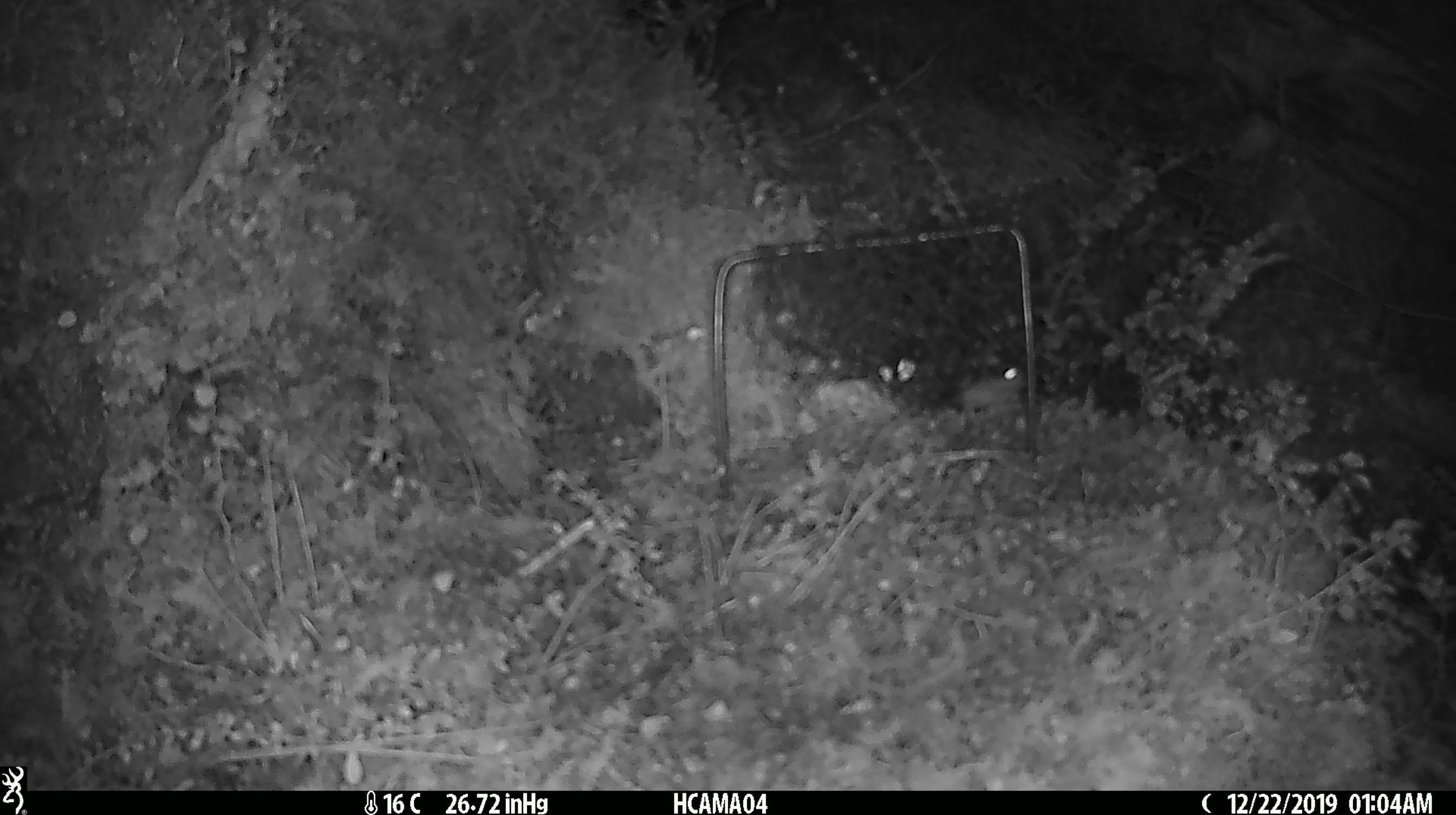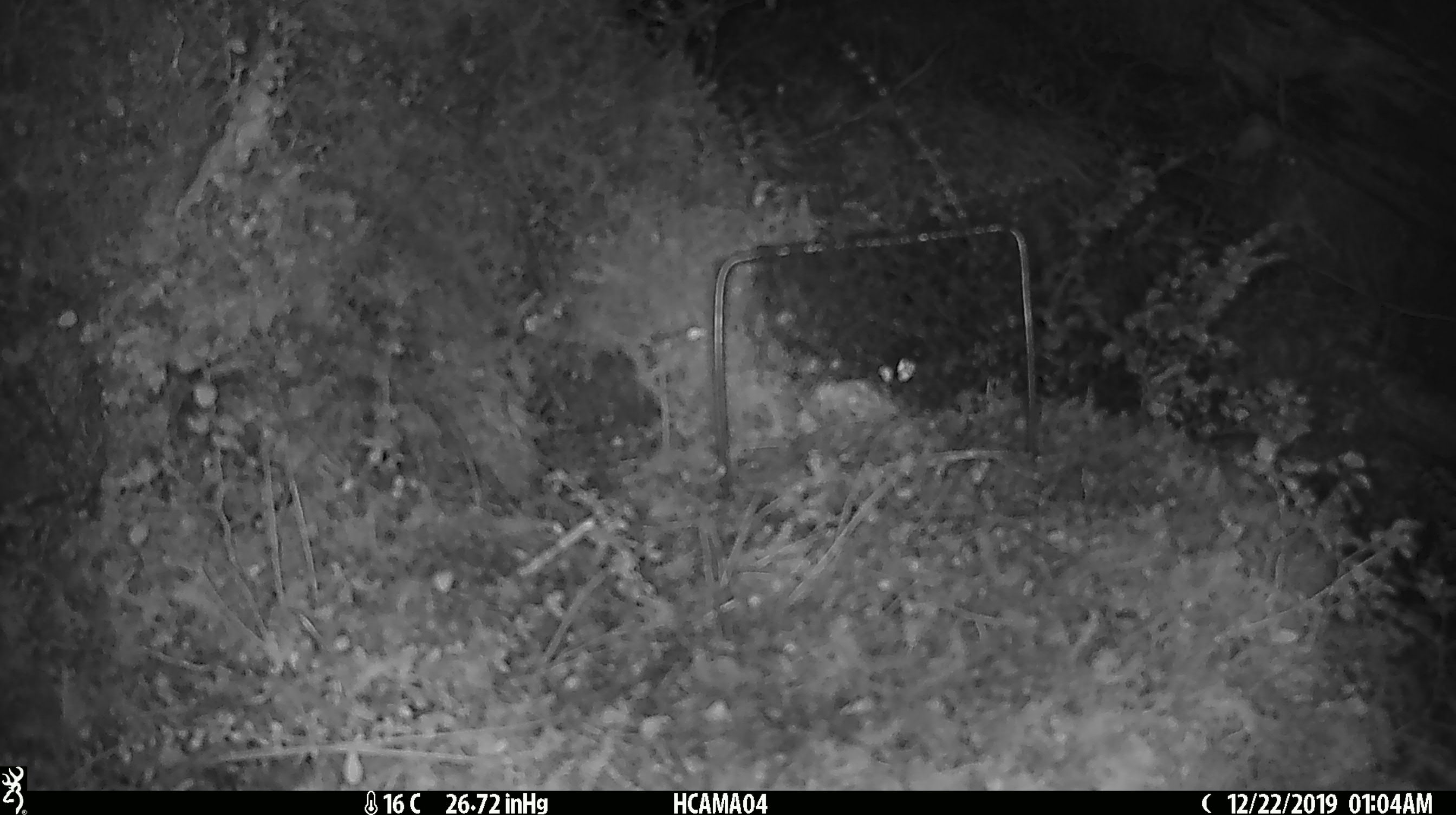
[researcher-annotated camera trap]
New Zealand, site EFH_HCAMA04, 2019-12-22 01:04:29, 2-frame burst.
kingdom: Animalia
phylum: Chordata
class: Mammalia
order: Rodentia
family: Muridae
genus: Mus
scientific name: Mus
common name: mouse